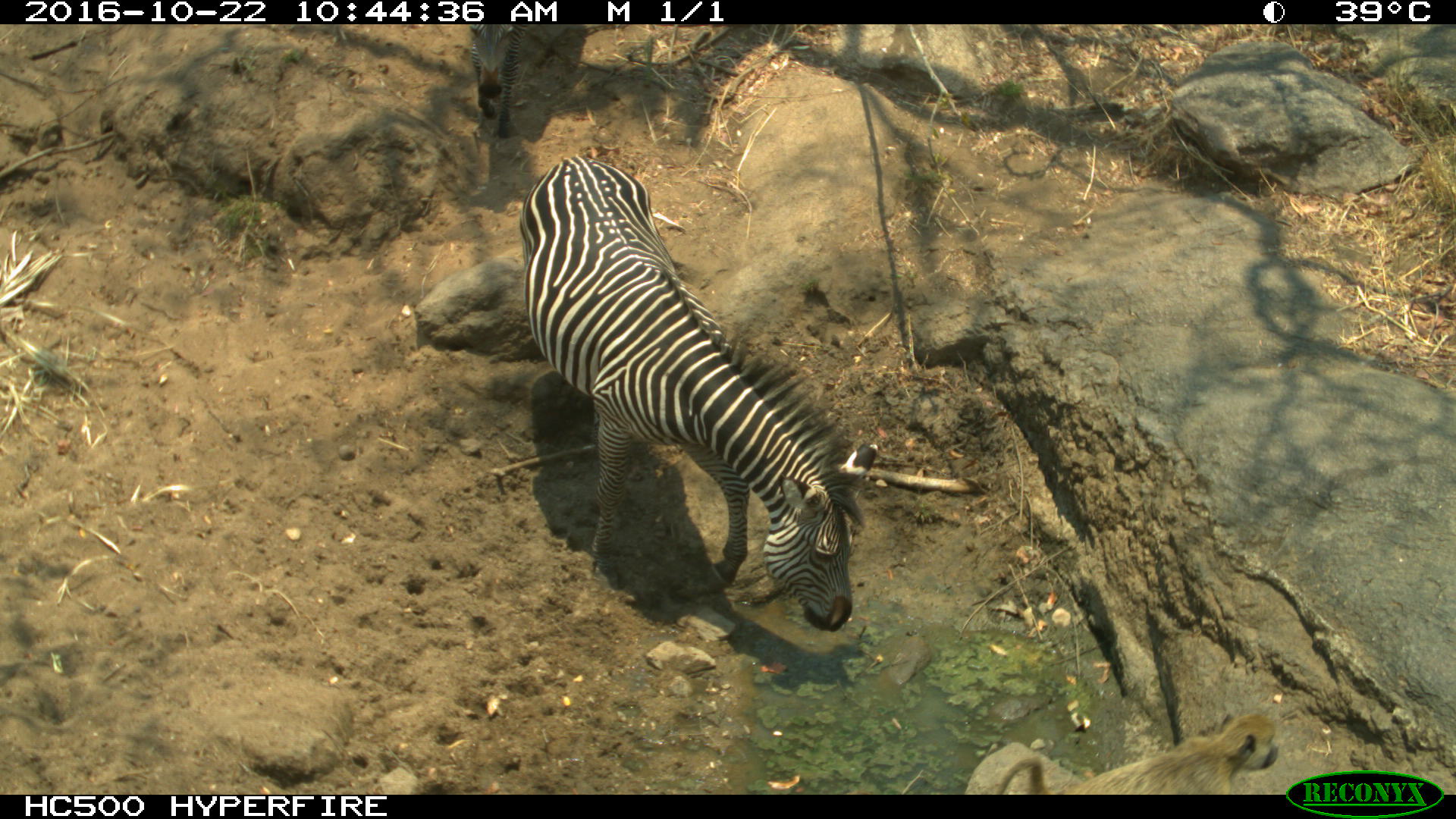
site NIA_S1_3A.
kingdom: Animalia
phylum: Chordata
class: Mammalia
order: Perissodactyla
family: Equidae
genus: Equus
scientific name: Equus quagga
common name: plains zebra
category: zebraplains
Zebraplains (plains zebra) (Equus quagga), count 1. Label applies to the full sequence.